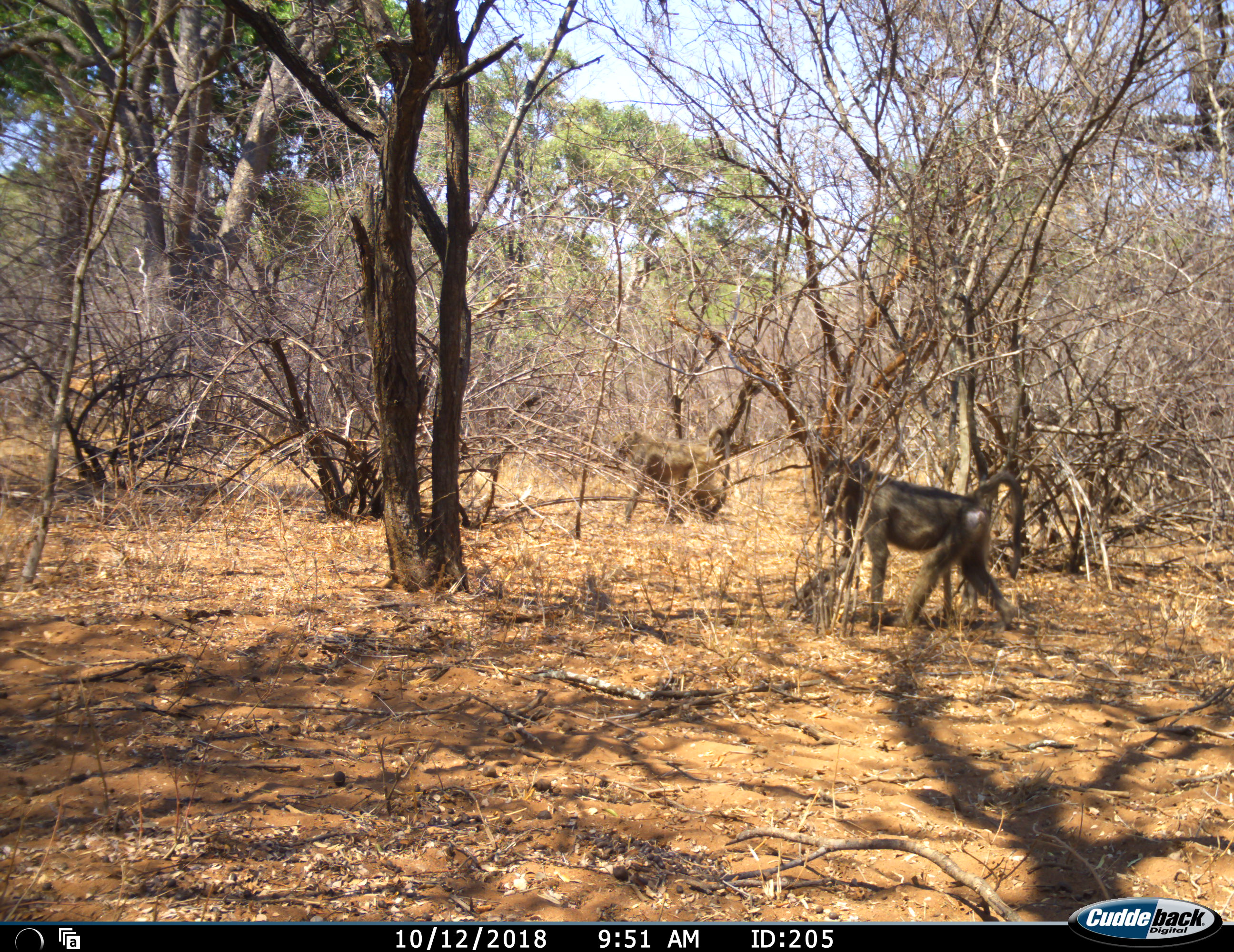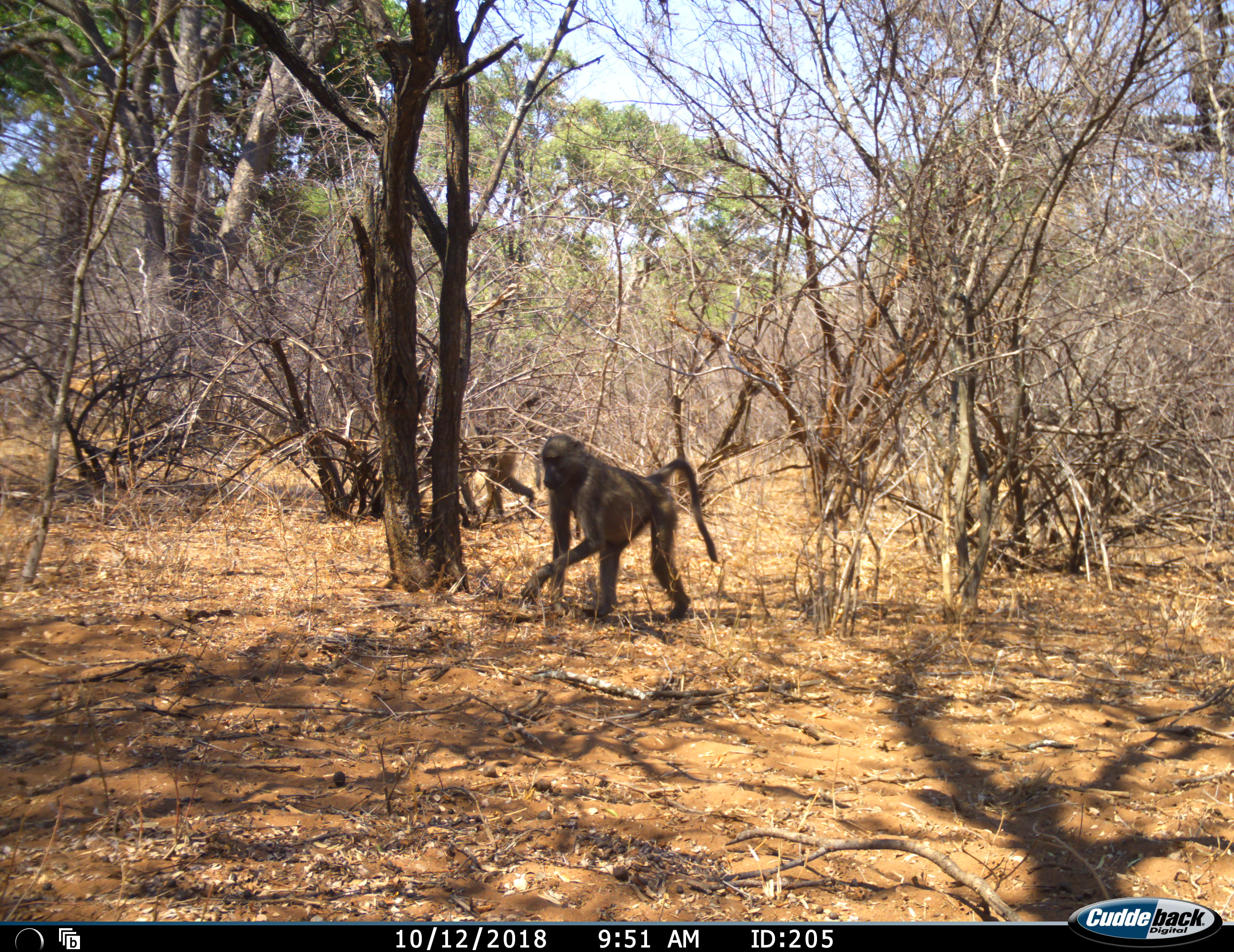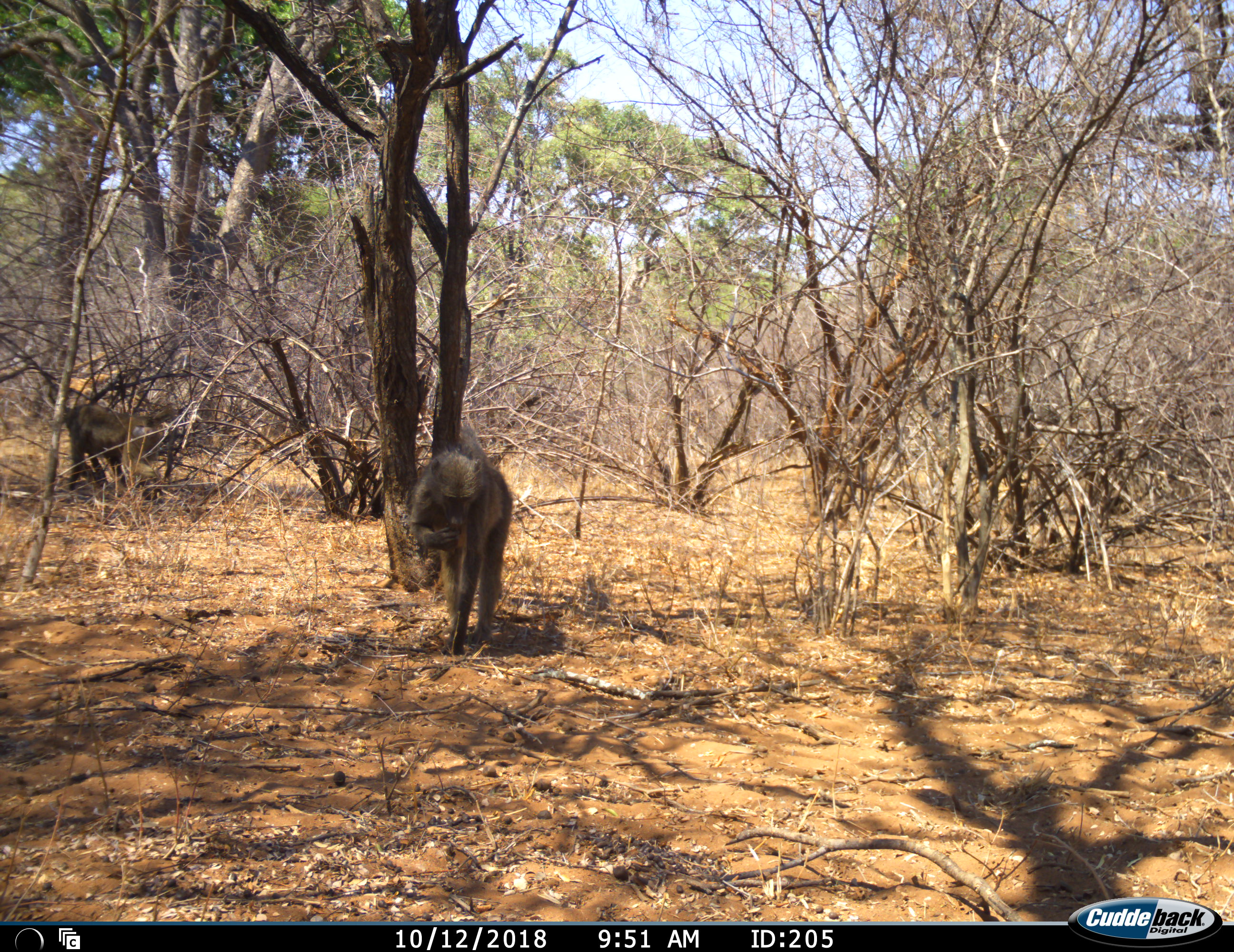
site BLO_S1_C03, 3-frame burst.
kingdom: Animalia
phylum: Chordata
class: Mammalia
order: Primates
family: Cercopithecidae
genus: Papio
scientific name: Papio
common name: baboon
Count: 2.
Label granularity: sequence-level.